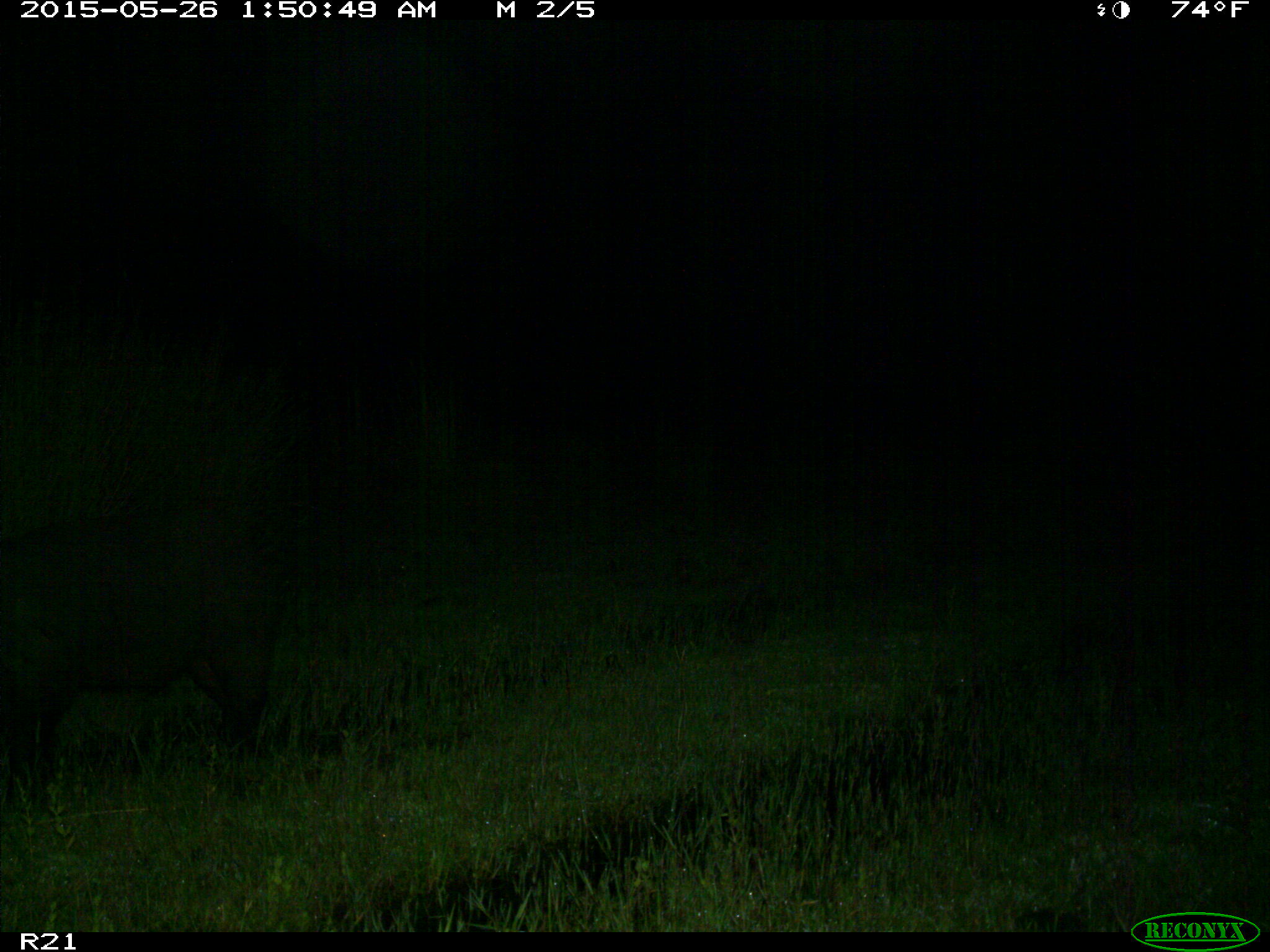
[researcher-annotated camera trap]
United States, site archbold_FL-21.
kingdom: Animalia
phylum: Chordata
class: Mammalia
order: Artiodactyla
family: Suidae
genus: Sus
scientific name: Sus scrofa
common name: wild boar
Sus scrofa (wild boar).